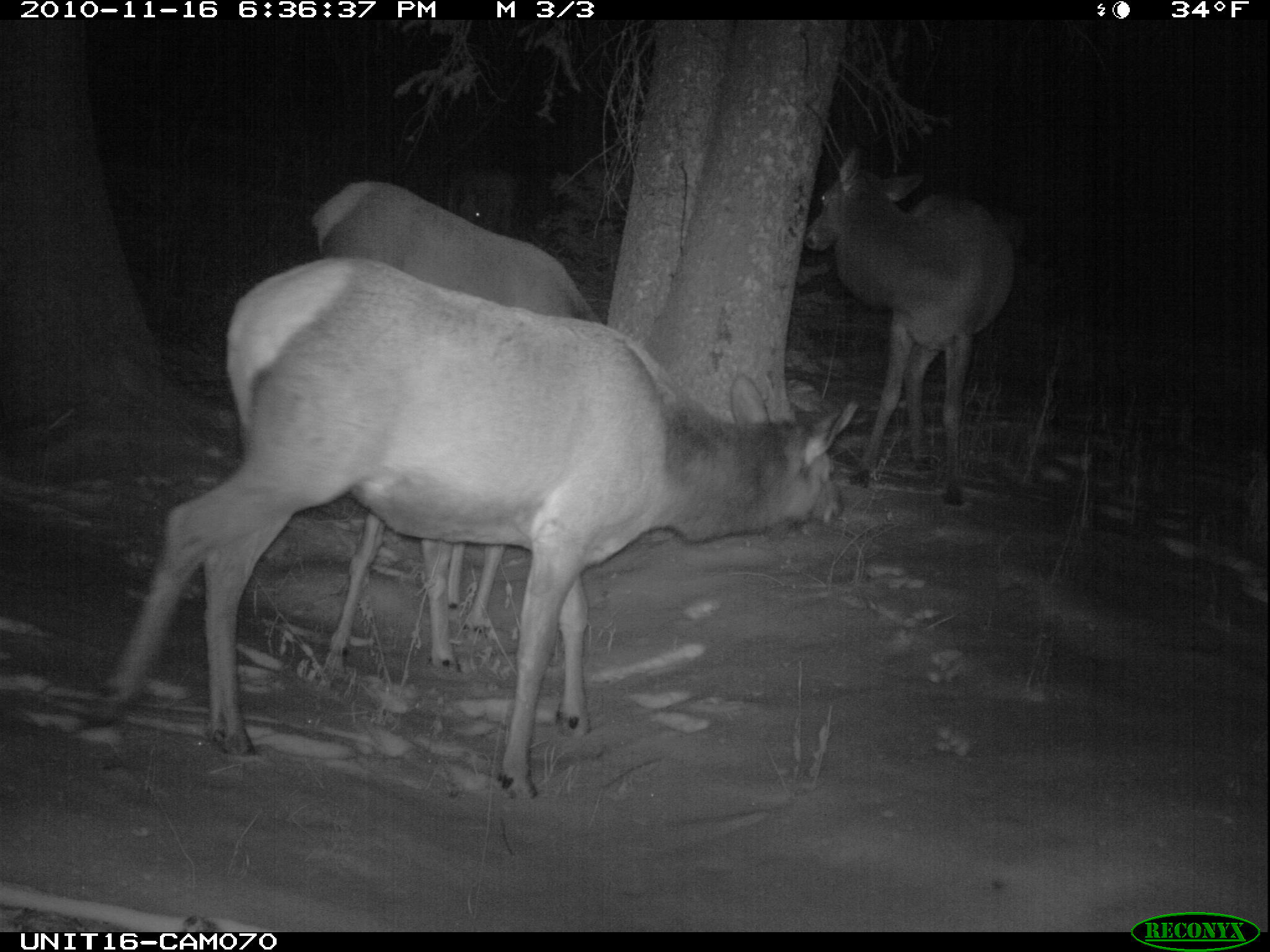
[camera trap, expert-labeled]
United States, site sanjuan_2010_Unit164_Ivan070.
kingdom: Animalia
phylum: Chordata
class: Mammalia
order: Artiodactyla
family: Cervidae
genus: Cervus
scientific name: Cervus elaphus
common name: red deer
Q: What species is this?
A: Cervus elaphus (red deer).